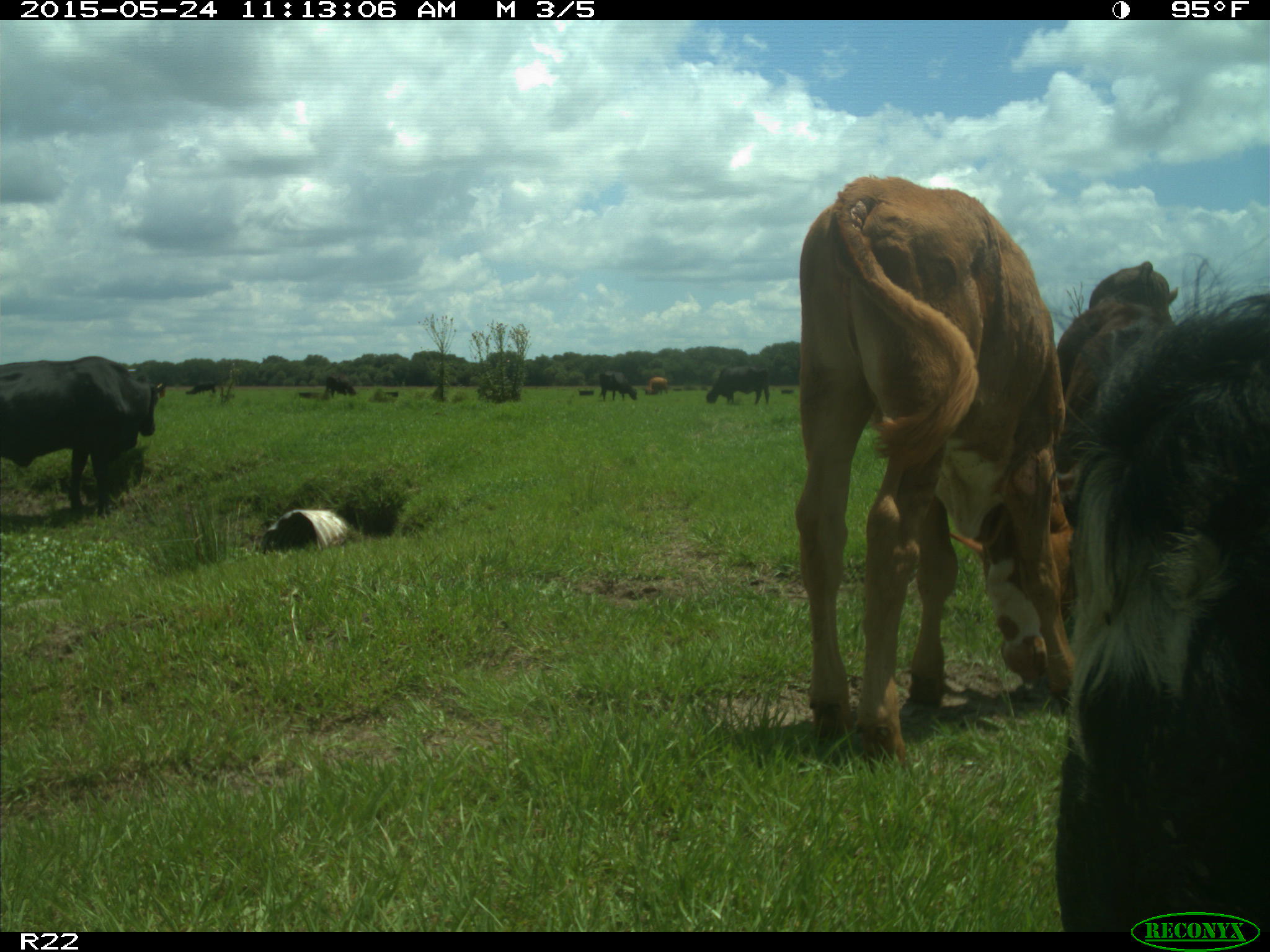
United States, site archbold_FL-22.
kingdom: Animalia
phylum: Chordata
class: Mammalia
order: Artiodactyla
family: Bovidae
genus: Bos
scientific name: Bos taurus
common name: domestic cow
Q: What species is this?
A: Bos taurus (domestic cow).